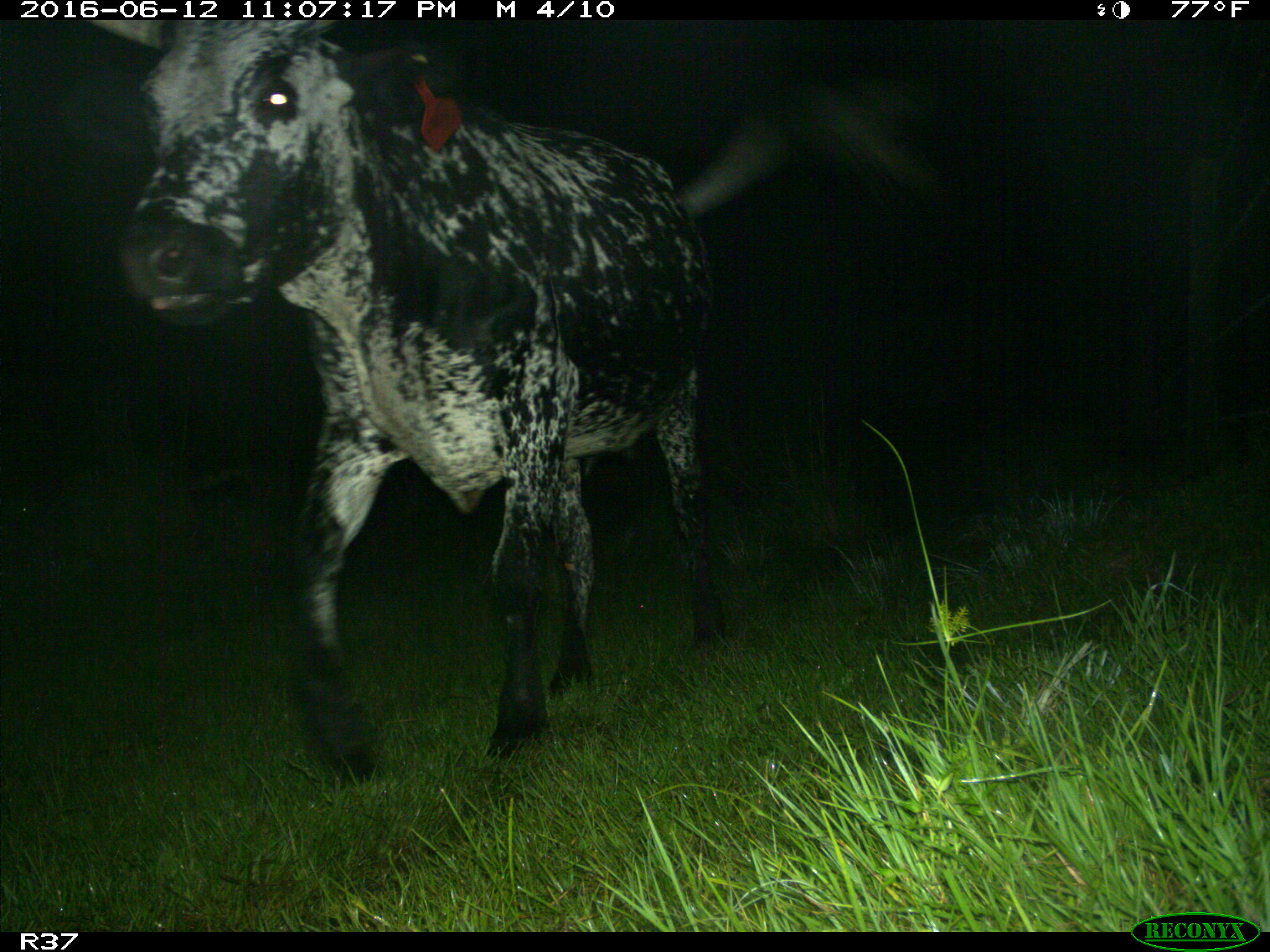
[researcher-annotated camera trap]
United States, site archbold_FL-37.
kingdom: Animalia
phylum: Chordata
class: Mammalia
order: Artiodactyla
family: Bovidae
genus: Bos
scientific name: Bos taurus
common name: domestic cow